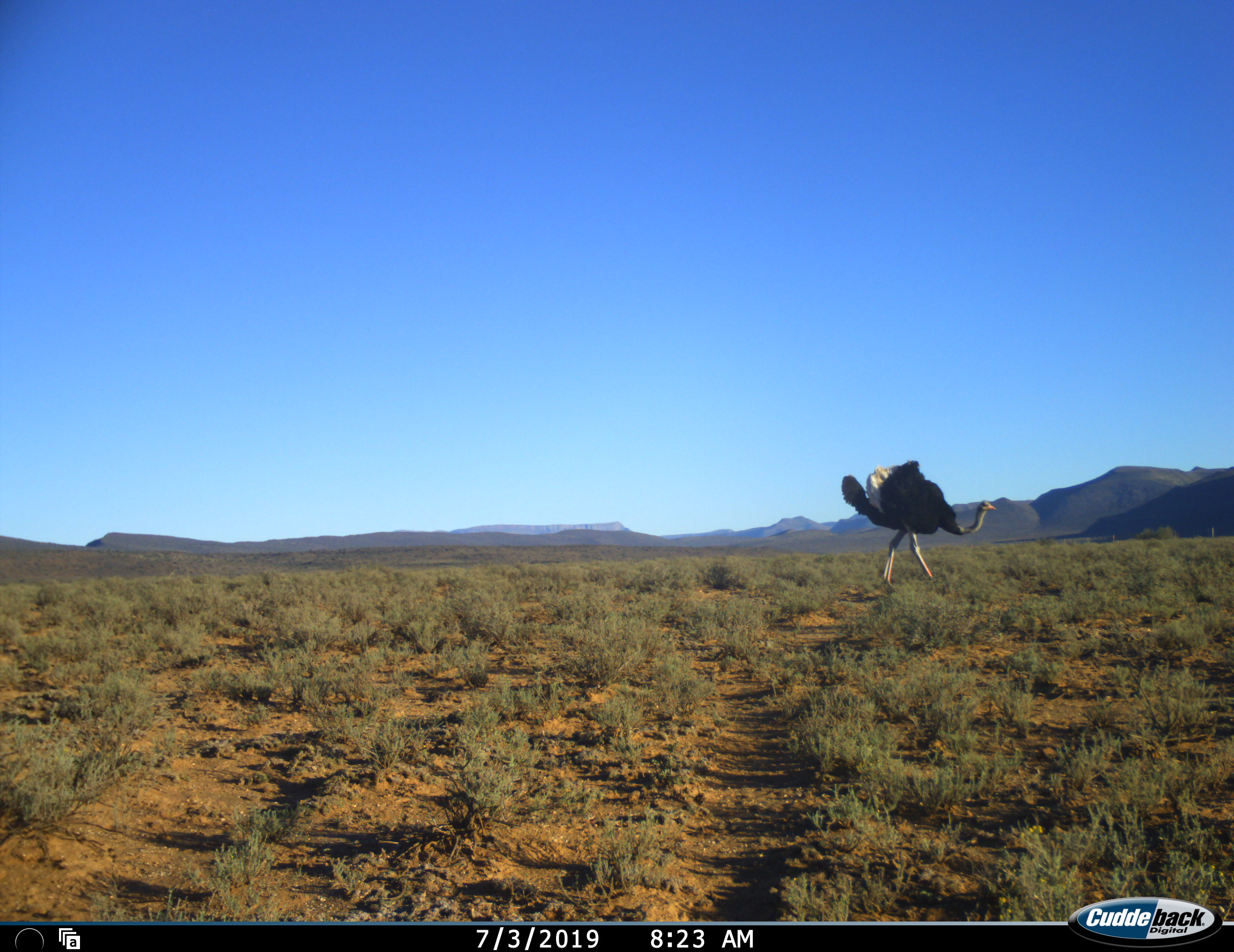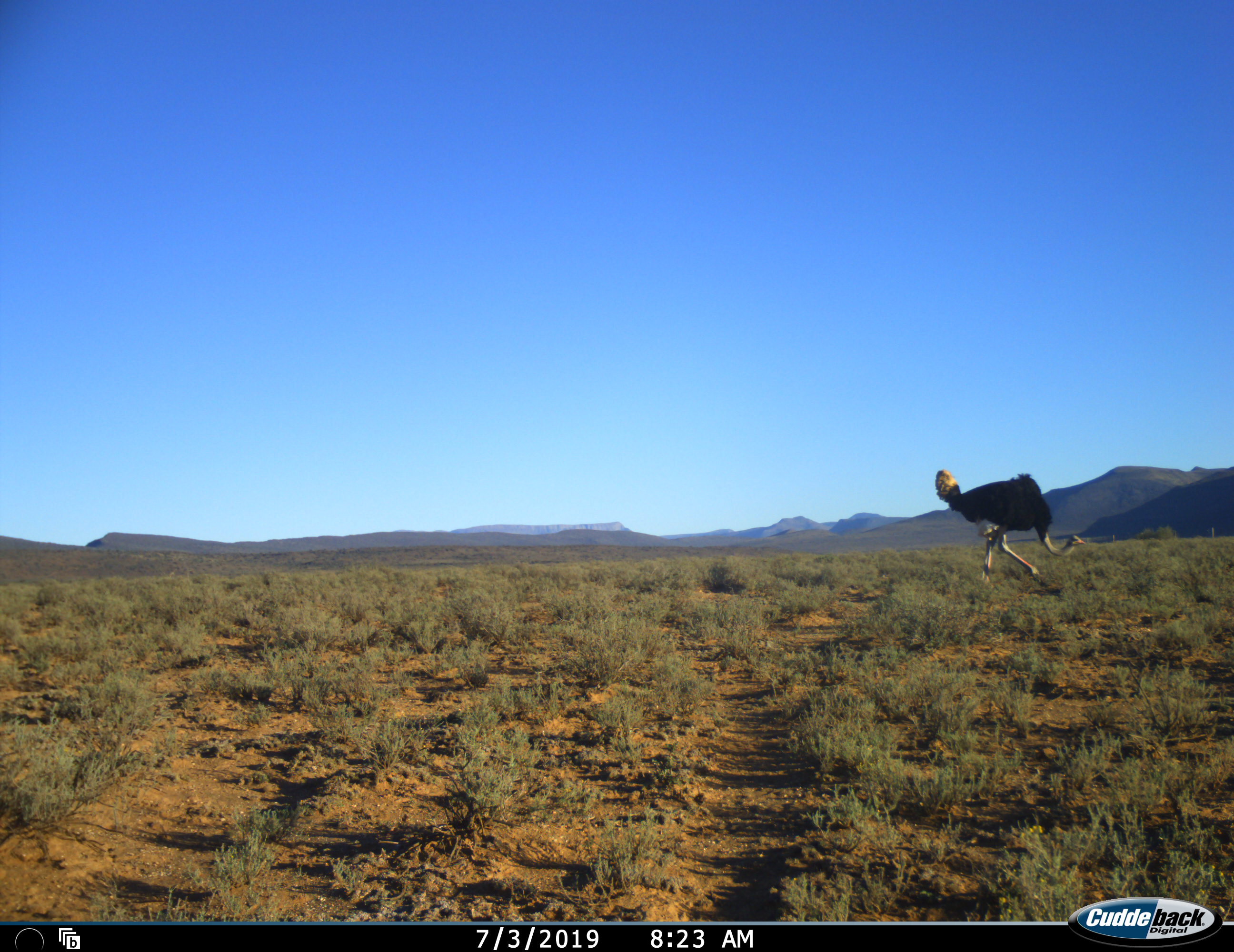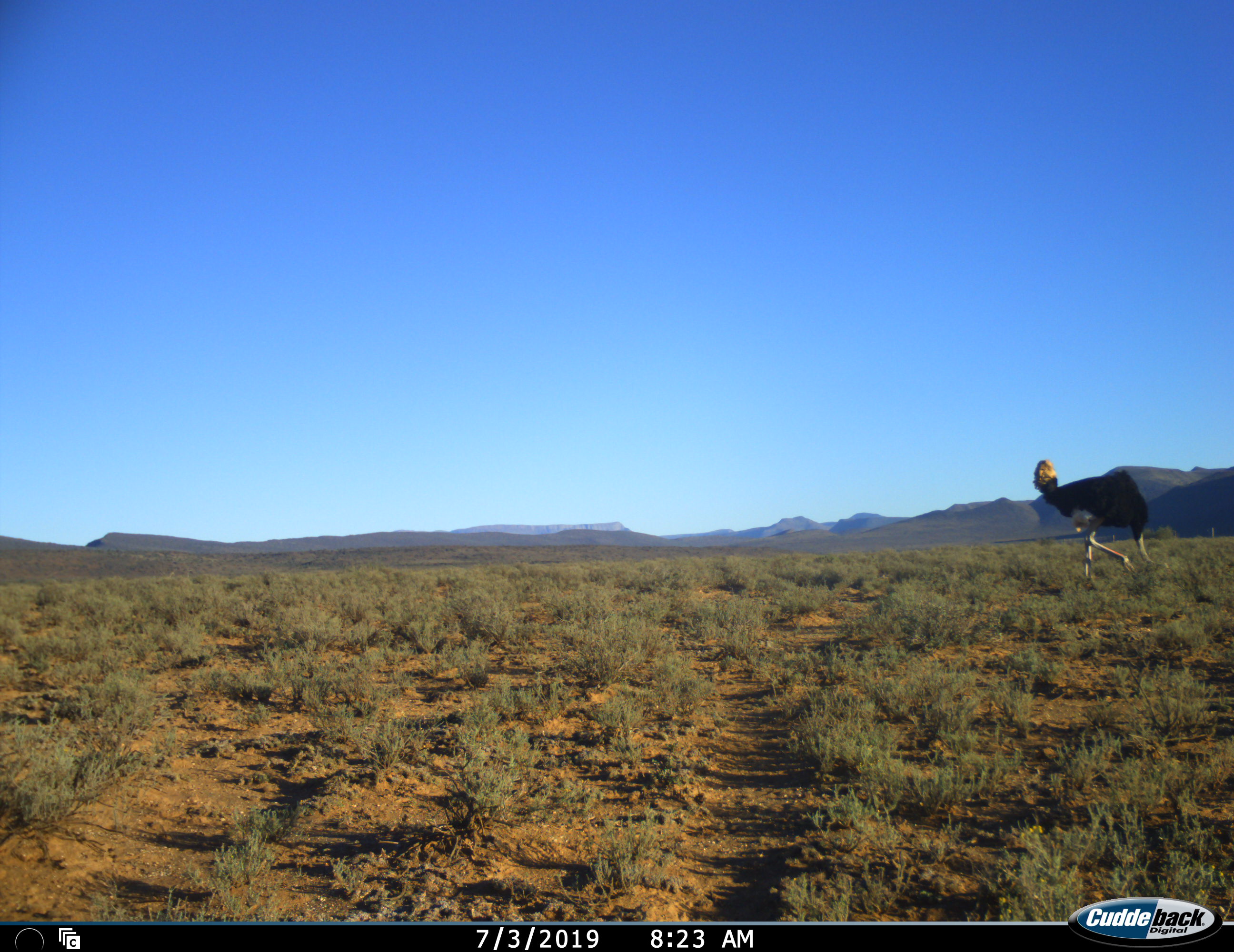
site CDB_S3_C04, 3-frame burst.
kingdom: Animalia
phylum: Chordata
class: Aves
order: Struthioniformes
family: Struthionidae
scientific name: Struthionidae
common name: ostrich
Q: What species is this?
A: Ostrich (Struthionidae).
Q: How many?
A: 1.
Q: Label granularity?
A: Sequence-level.